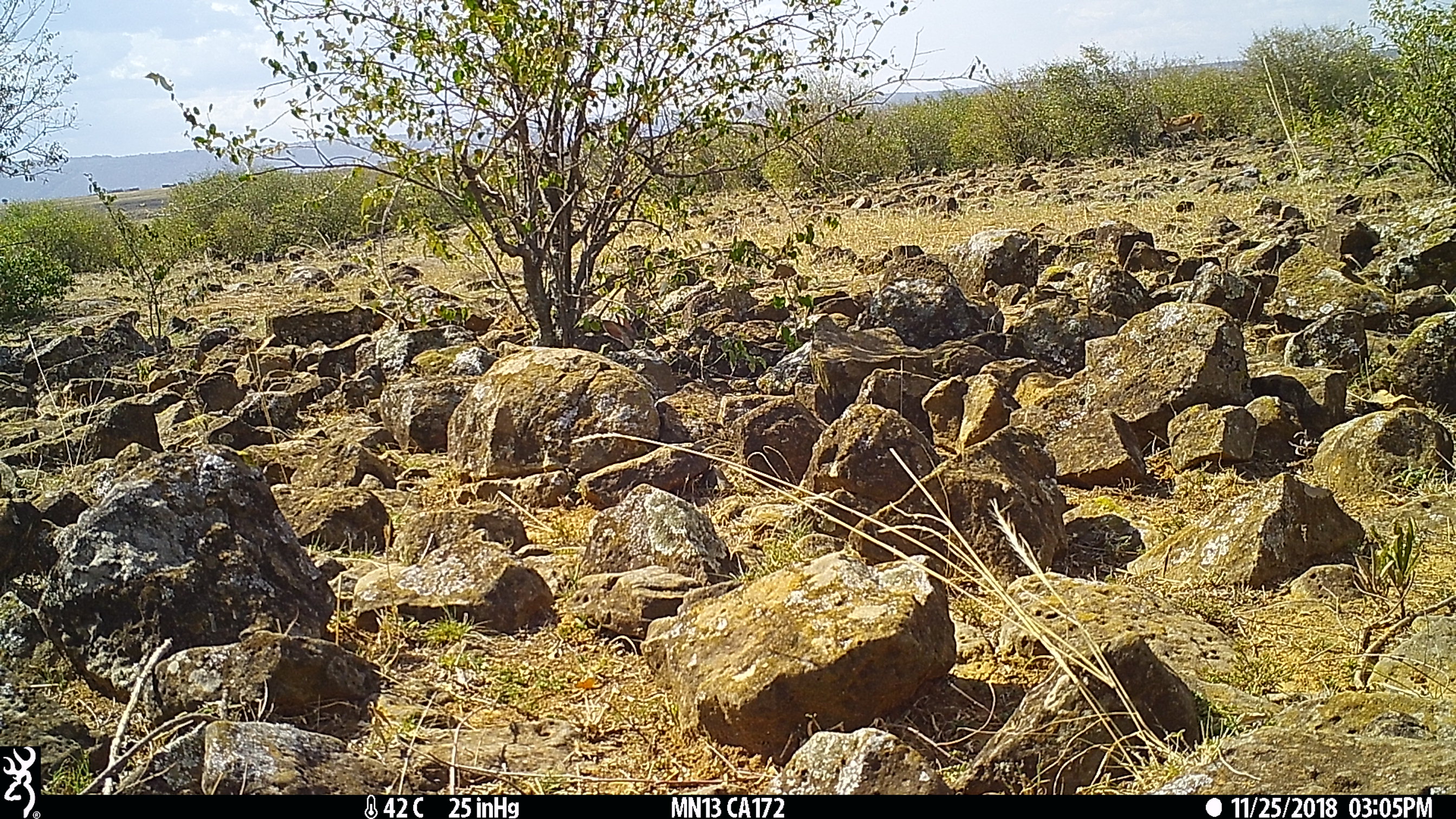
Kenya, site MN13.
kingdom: Animalia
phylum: Chordata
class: Mammalia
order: Artiodactyla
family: Bovidae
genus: Aepyceros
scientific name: Aepyceros melampus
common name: impala